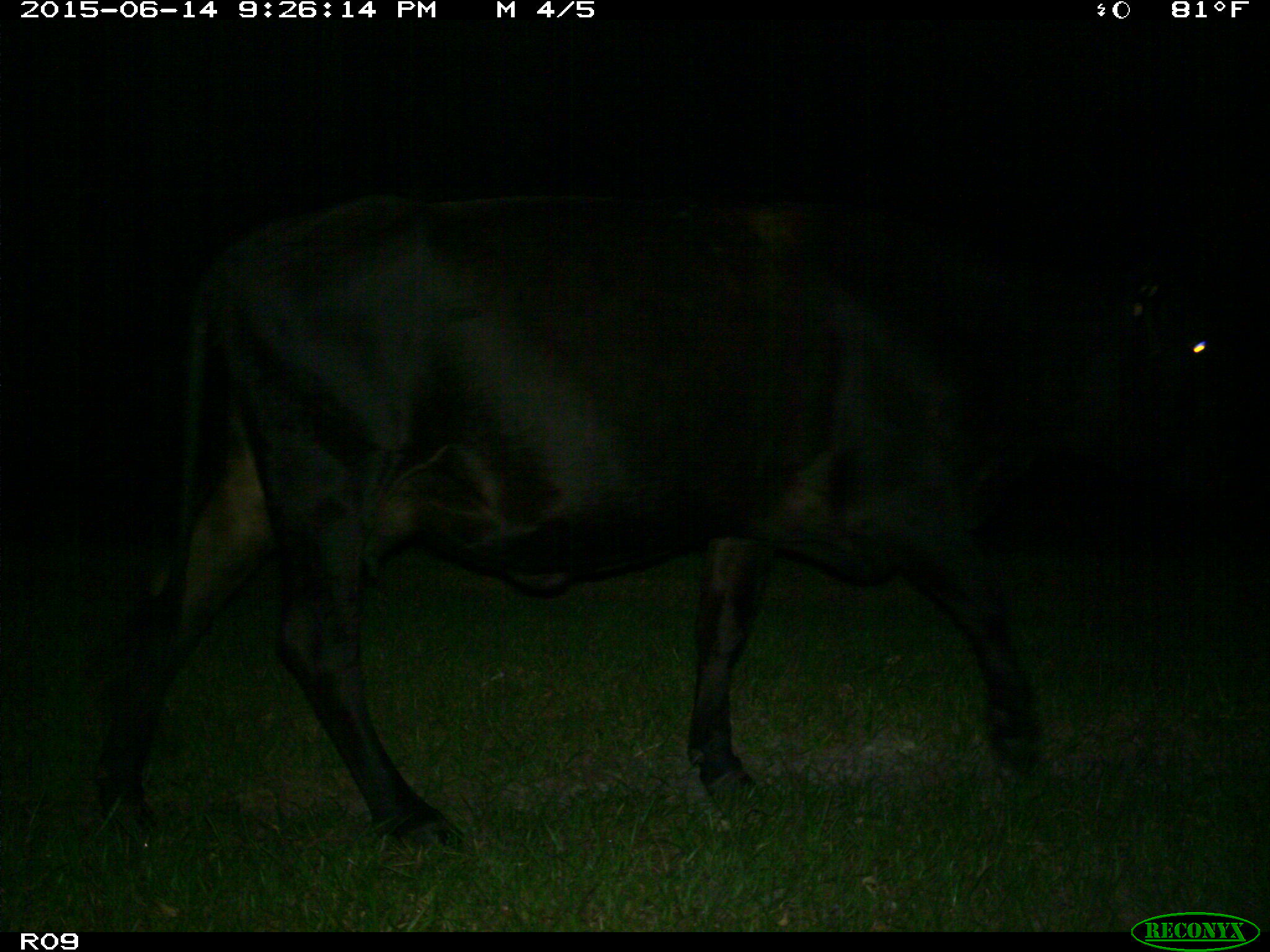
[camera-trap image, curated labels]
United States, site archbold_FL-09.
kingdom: Animalia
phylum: Chordata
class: Mammalia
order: Artiodactyla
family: Bovidae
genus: Bos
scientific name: Bos taurus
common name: domestic cow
Bos taurus (domestic cow).